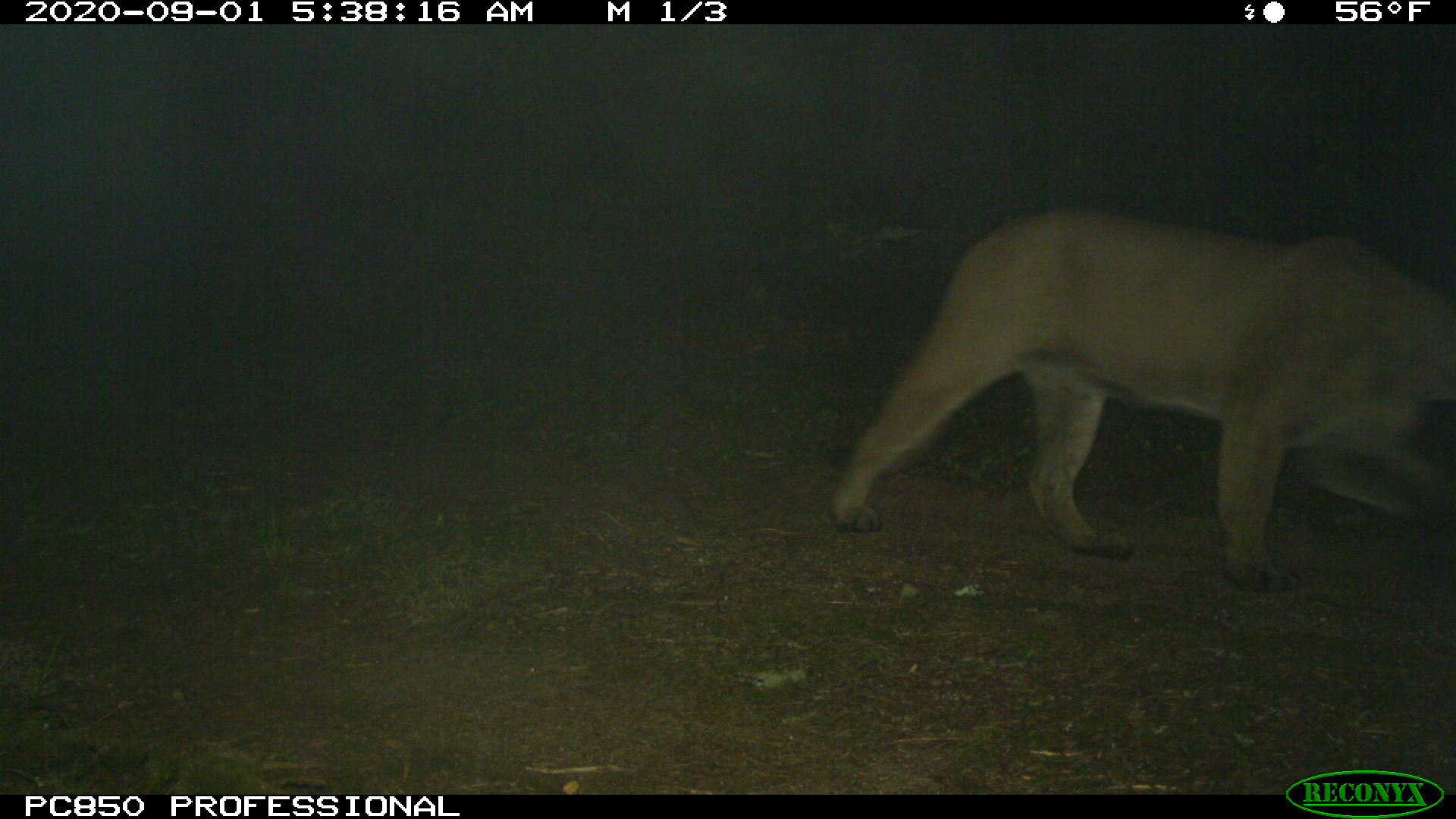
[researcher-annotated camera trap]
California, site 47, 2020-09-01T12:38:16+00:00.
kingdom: Animalia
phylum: Chordata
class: Mammalia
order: Carnivora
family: Felidae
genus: Puma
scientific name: Puma concolor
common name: puma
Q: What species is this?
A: Puma (Puma concolor).